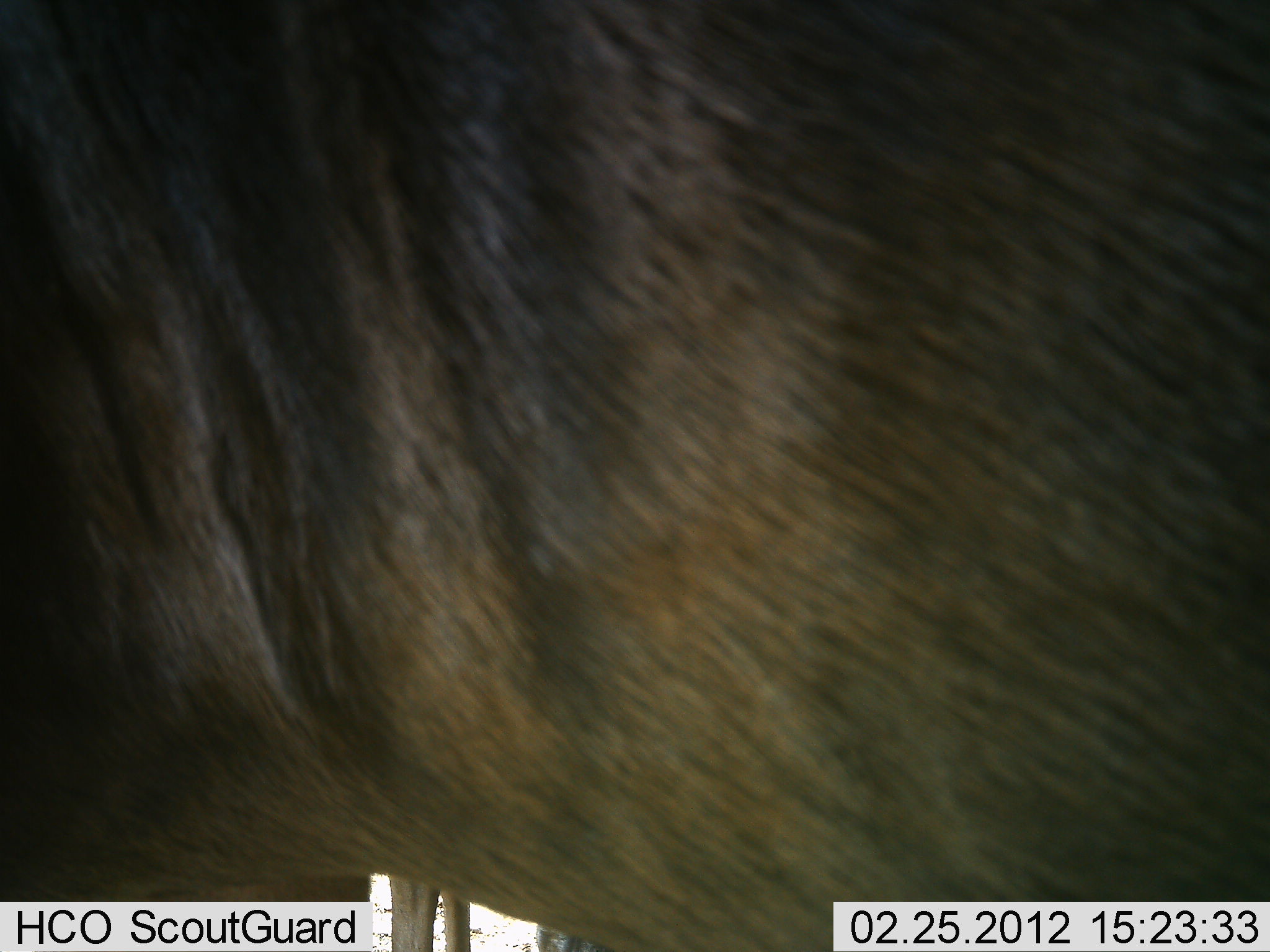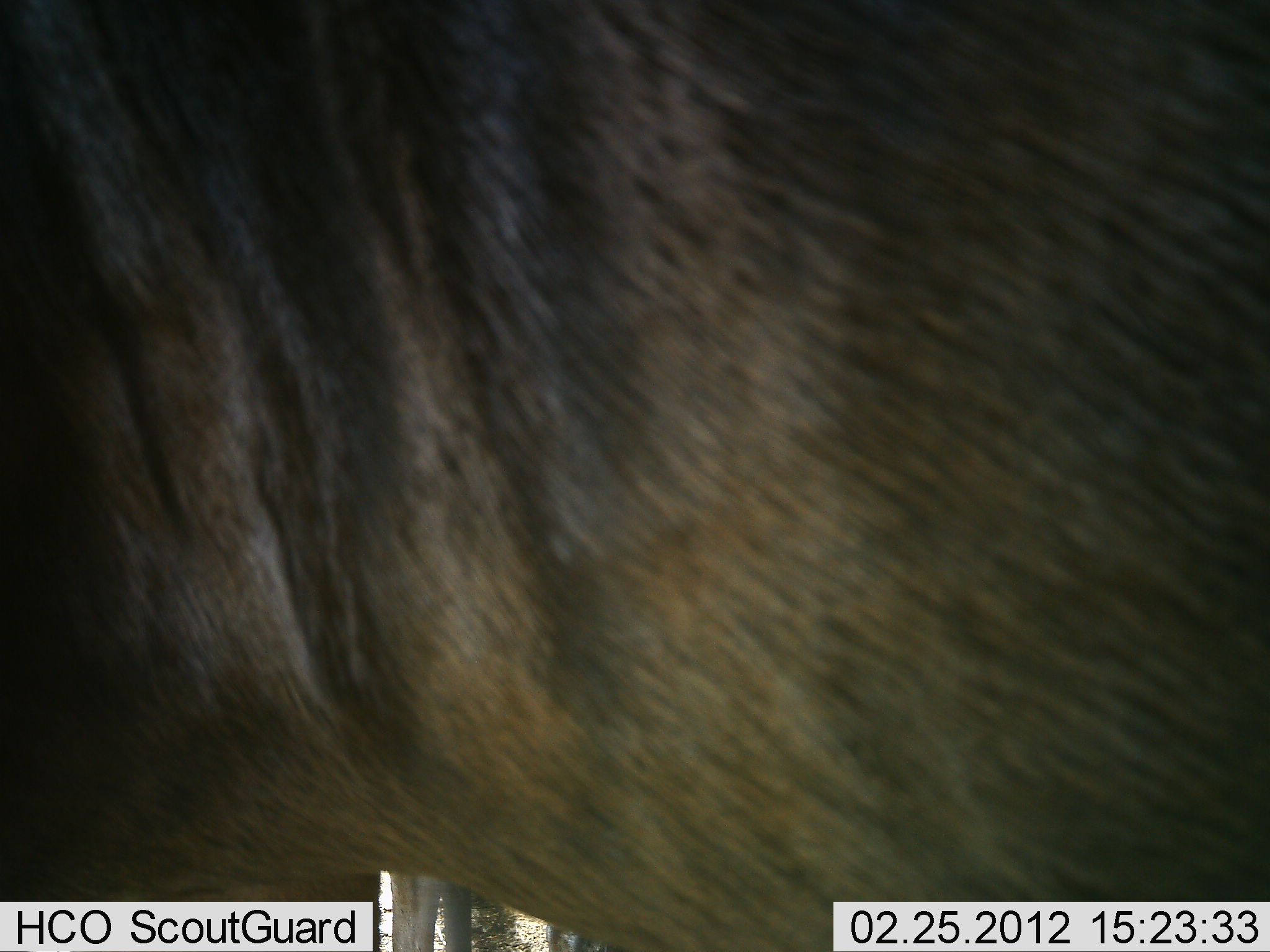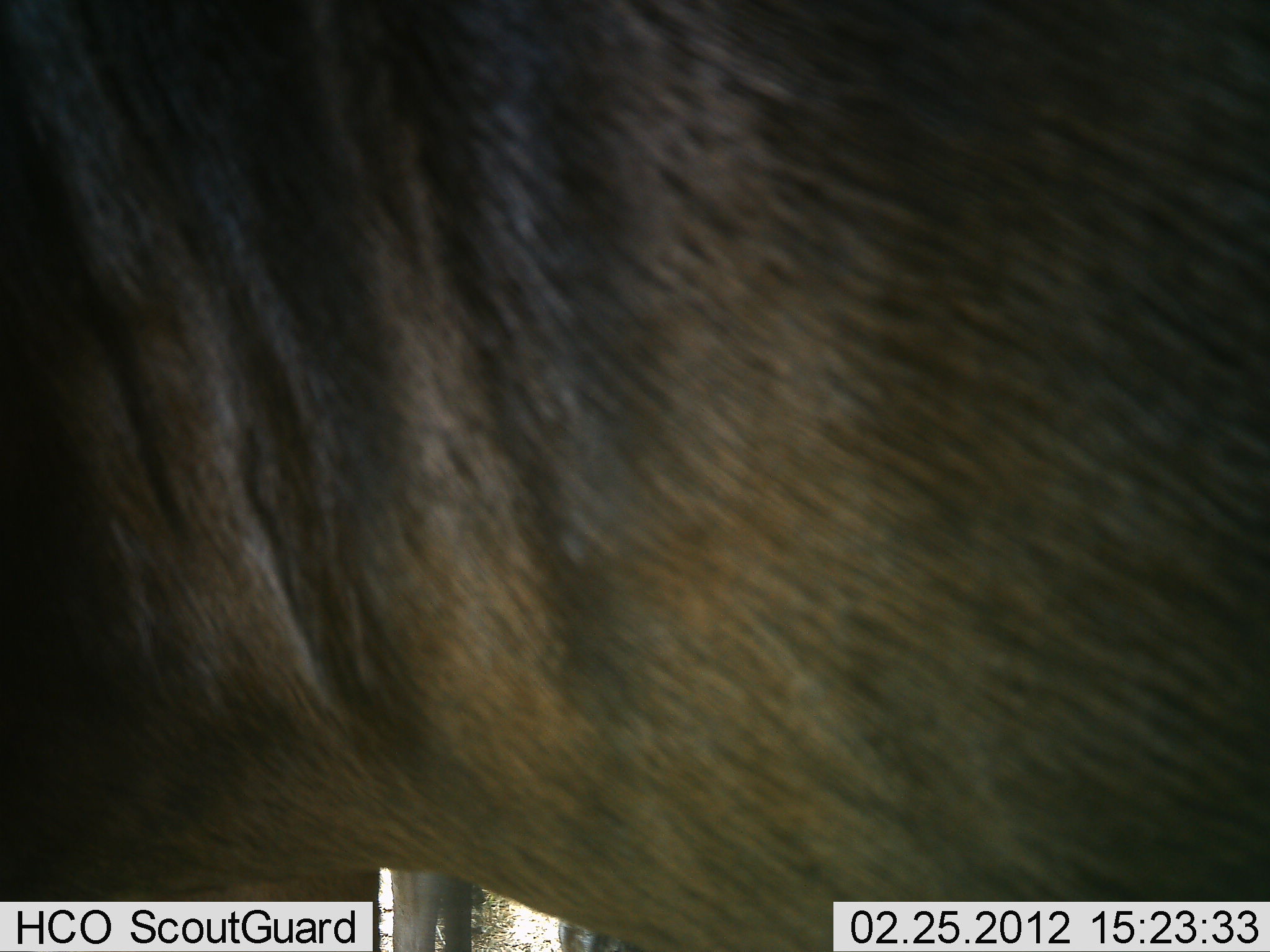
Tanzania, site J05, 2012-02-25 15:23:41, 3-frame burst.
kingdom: Animalia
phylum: Chordata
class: Mammalia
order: Artiodactyla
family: Bovidae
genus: Connochaetes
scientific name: Connochaetes taurinus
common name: blue wildebeest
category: wildebeest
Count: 1.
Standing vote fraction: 91%.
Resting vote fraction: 0%.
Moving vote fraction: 9%.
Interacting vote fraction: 0%.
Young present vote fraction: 0%.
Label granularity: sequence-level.